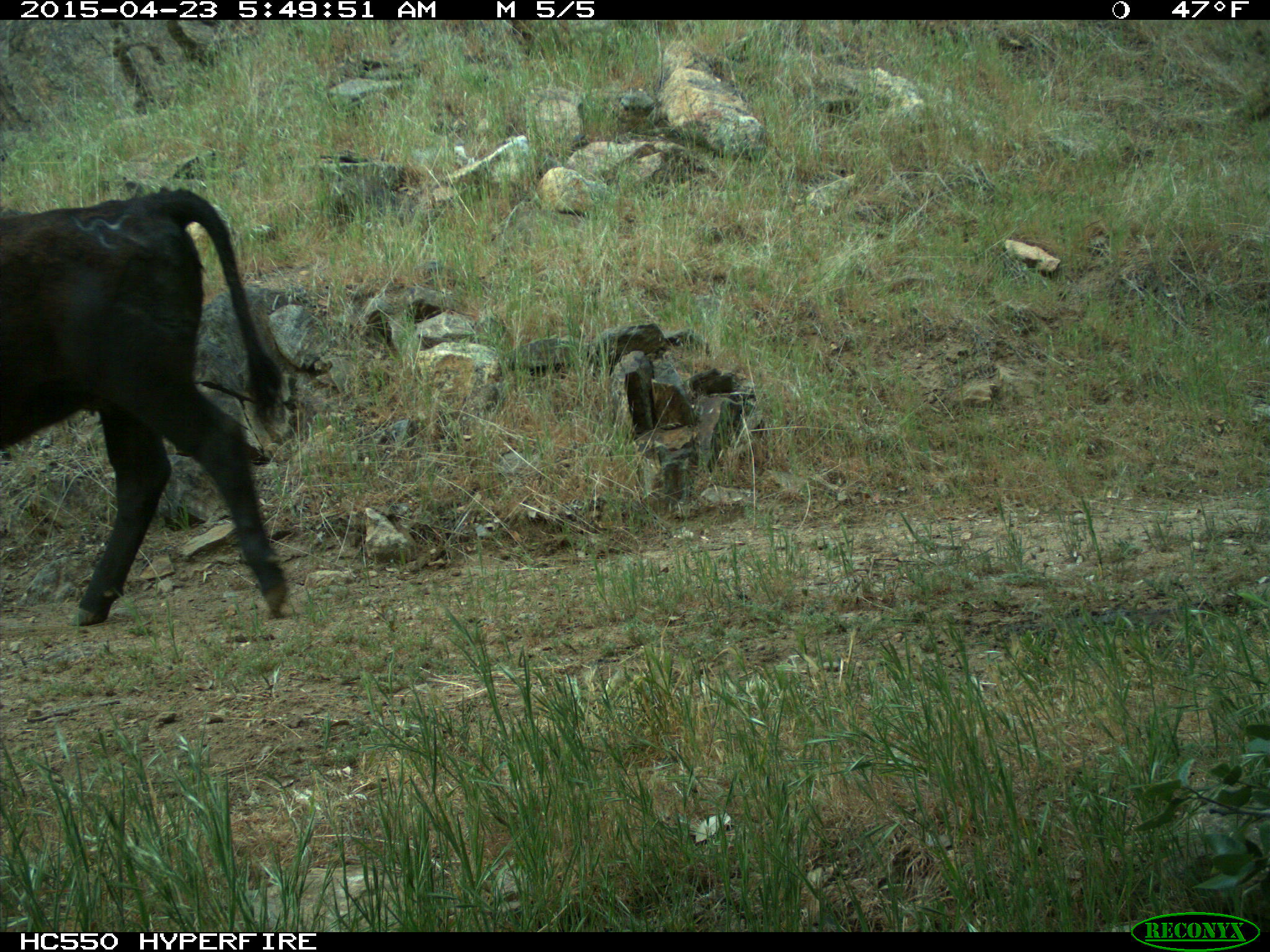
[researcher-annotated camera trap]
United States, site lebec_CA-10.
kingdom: Animalia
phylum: Chordata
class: Mammalia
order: Artiodactyla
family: Bovidae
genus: Bos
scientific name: Bos taurus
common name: domestic cow